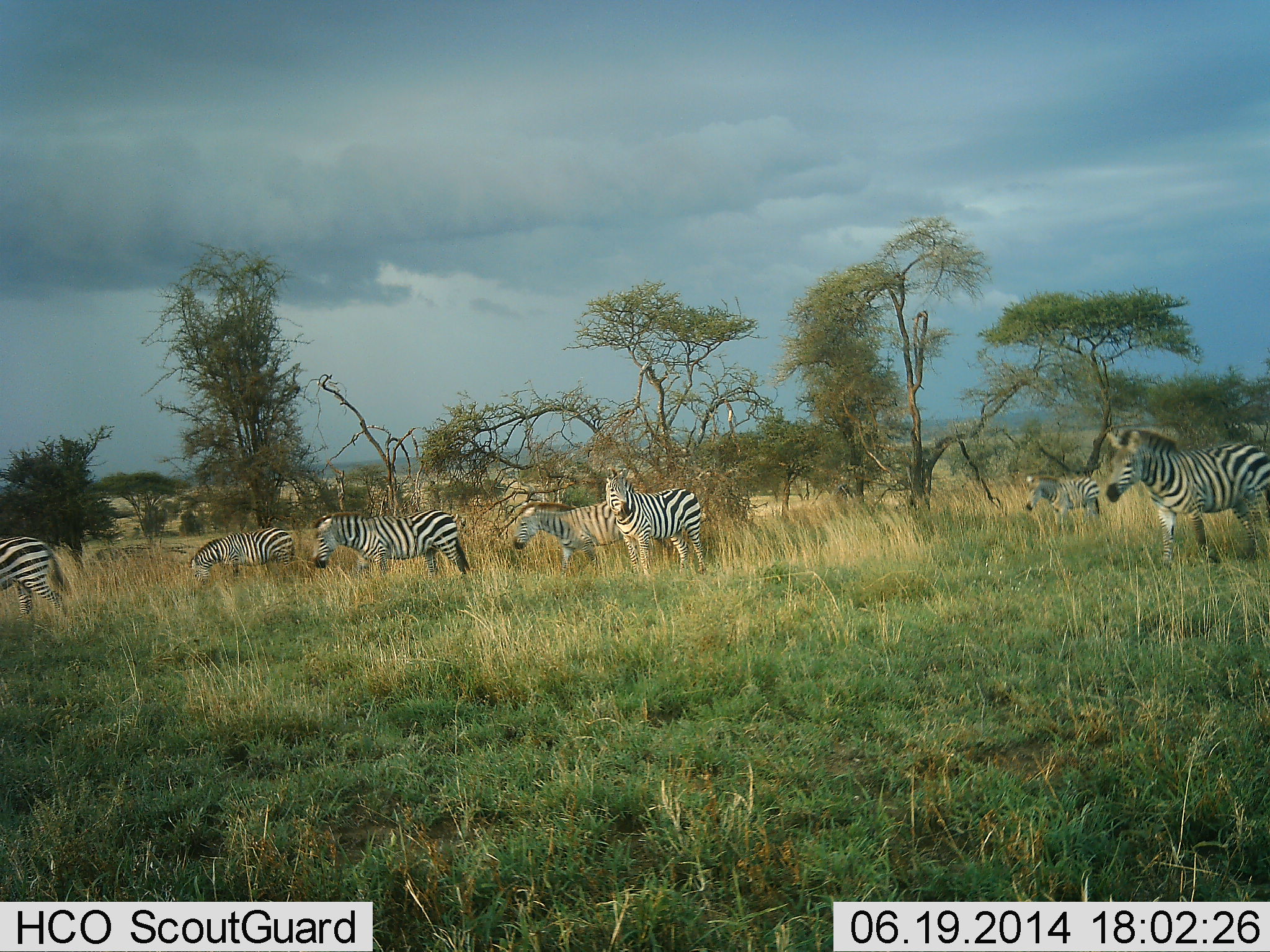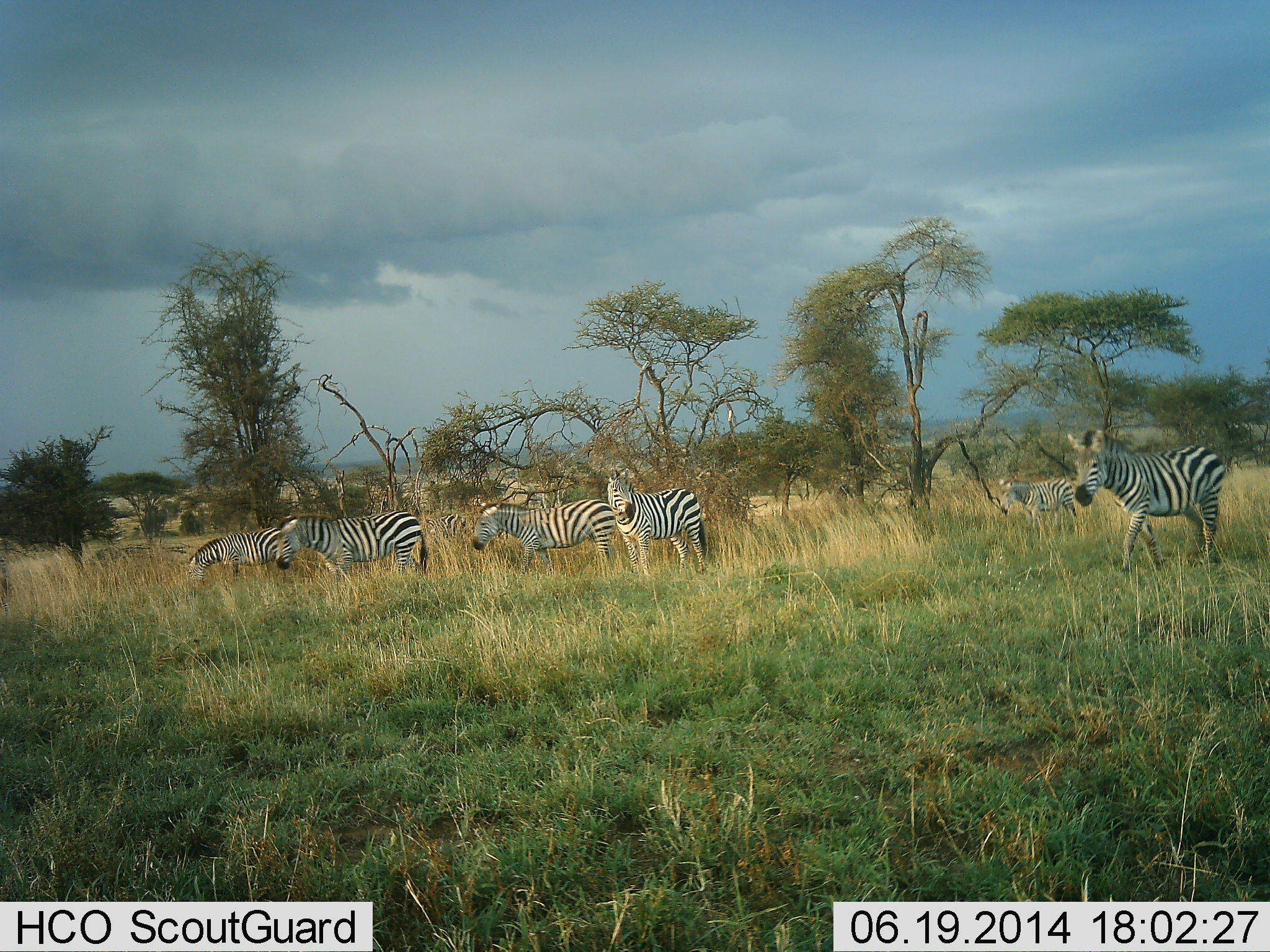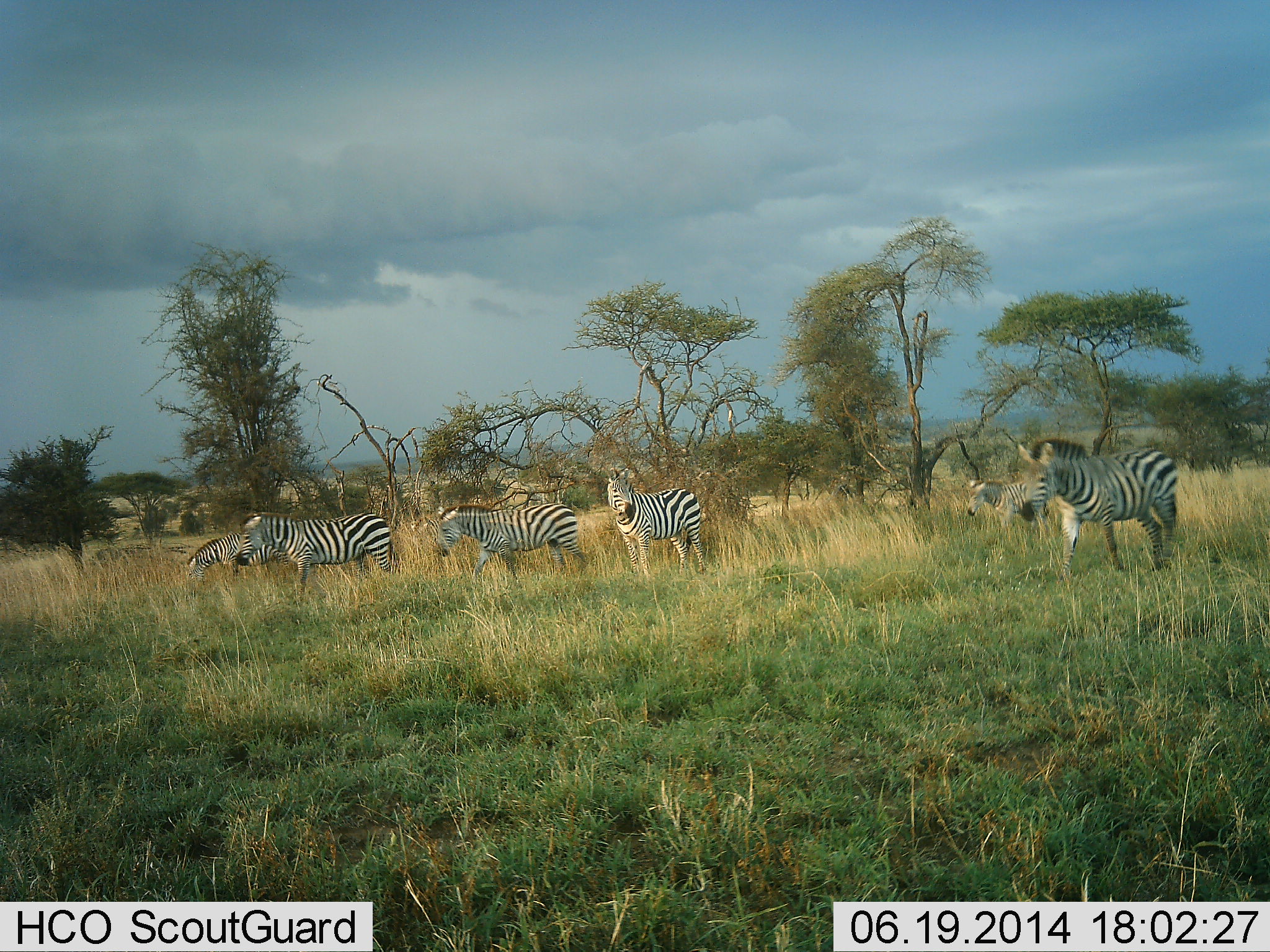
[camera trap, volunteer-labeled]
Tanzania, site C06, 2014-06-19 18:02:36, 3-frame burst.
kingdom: Animalia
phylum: Chordata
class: Mammalia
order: Perissodactyla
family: Equidae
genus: Equus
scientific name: Equus quagga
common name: plains zebra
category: zebra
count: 7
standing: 80%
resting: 10%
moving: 70%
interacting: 10%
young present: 0%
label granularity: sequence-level